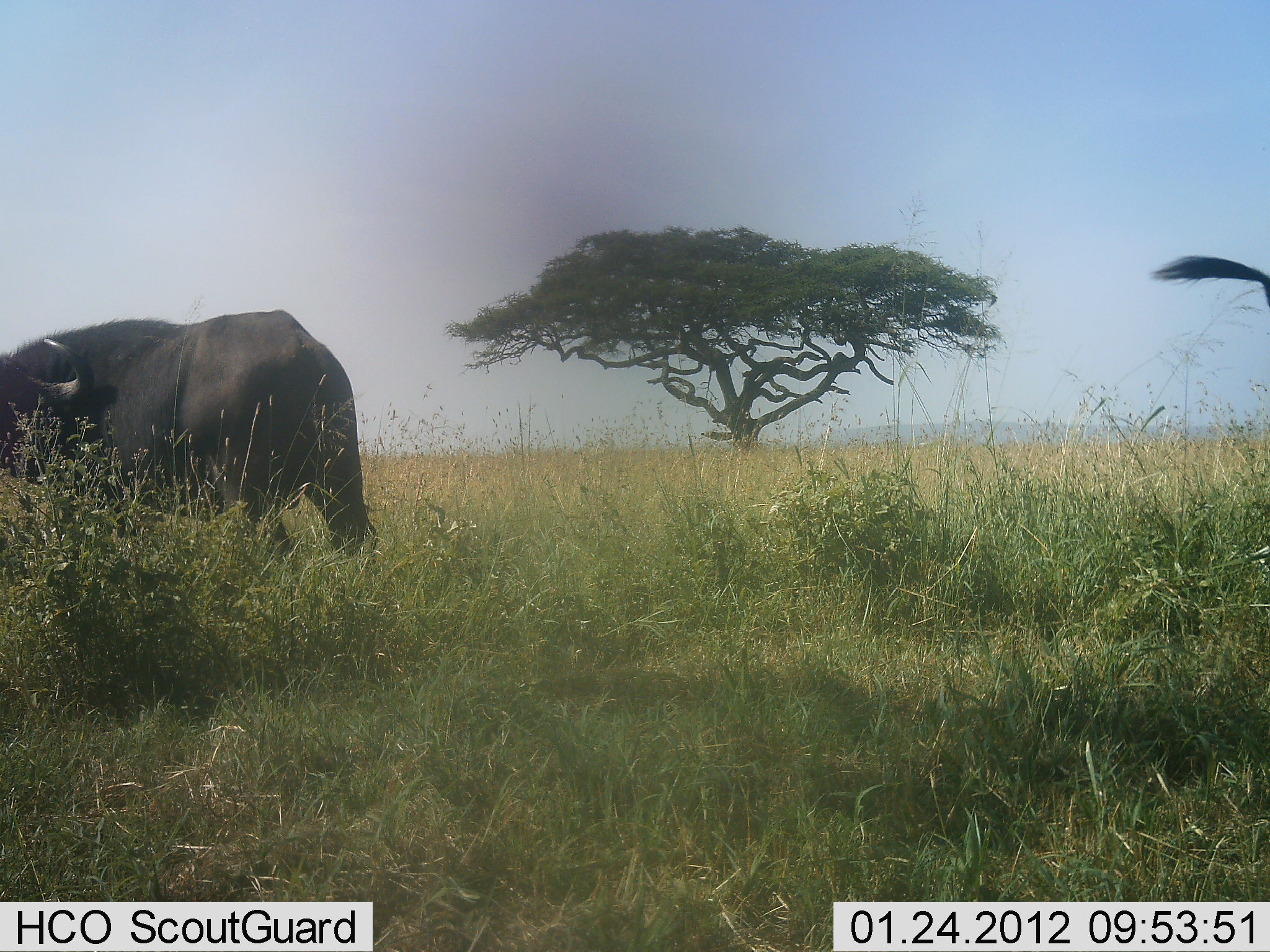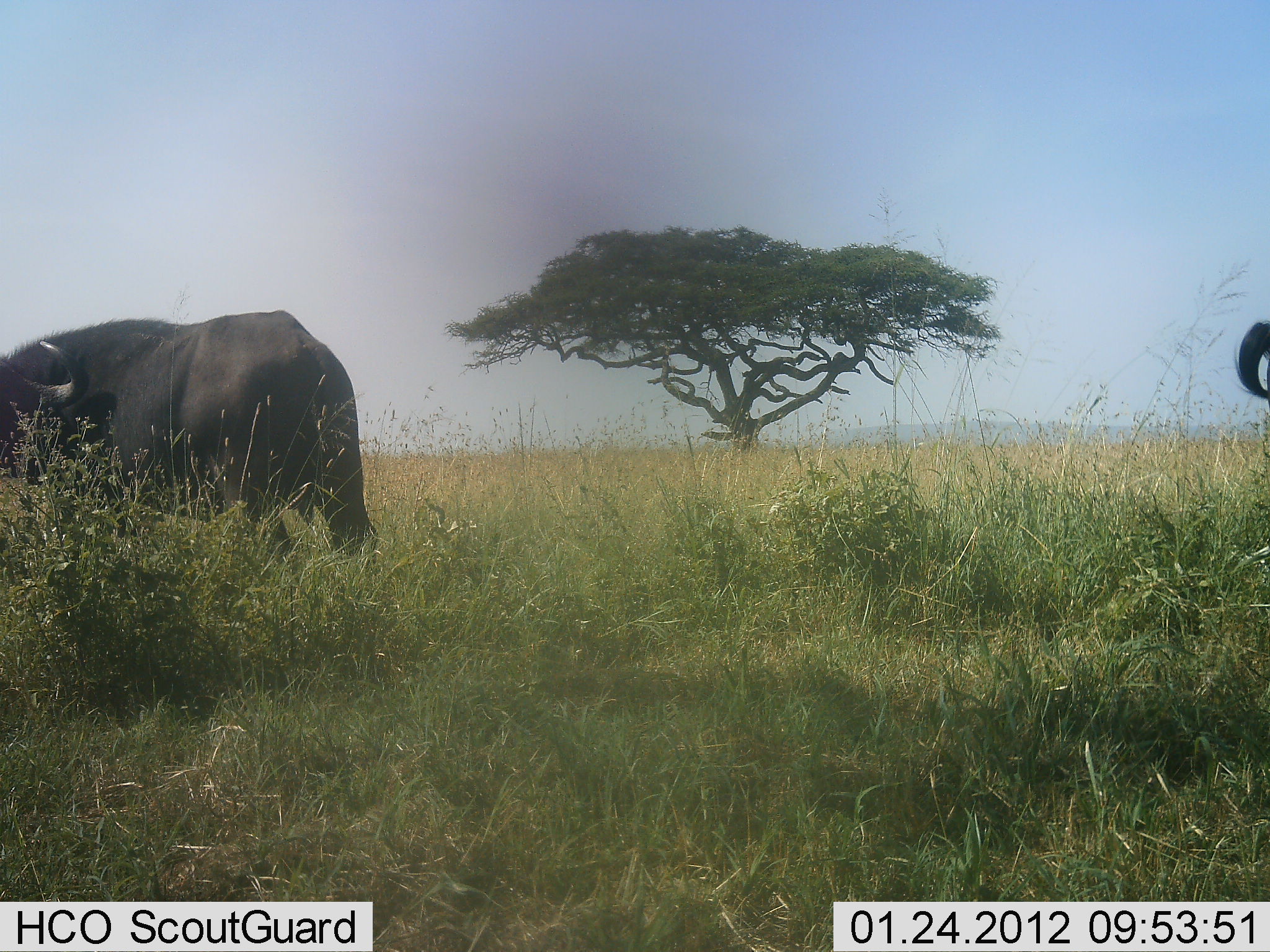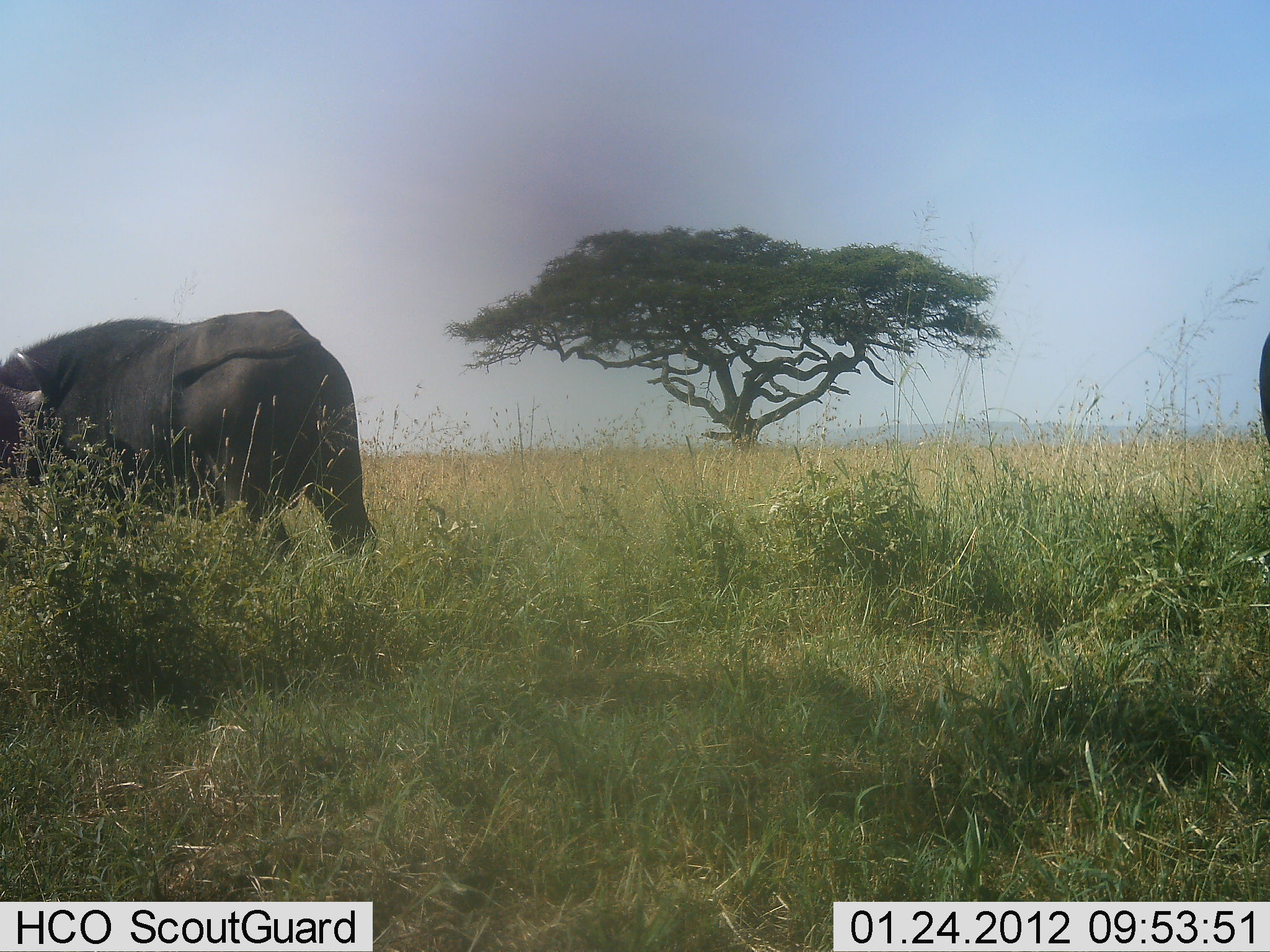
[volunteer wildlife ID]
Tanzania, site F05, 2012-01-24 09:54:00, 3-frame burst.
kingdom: Animalia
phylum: Chordata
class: Mammalia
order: Artiodactyla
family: Bovidae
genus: Syncerus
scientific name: Syncerus caffer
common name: cape buffalo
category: buffalo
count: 2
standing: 94%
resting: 0%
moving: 0%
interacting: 0%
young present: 0%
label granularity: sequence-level